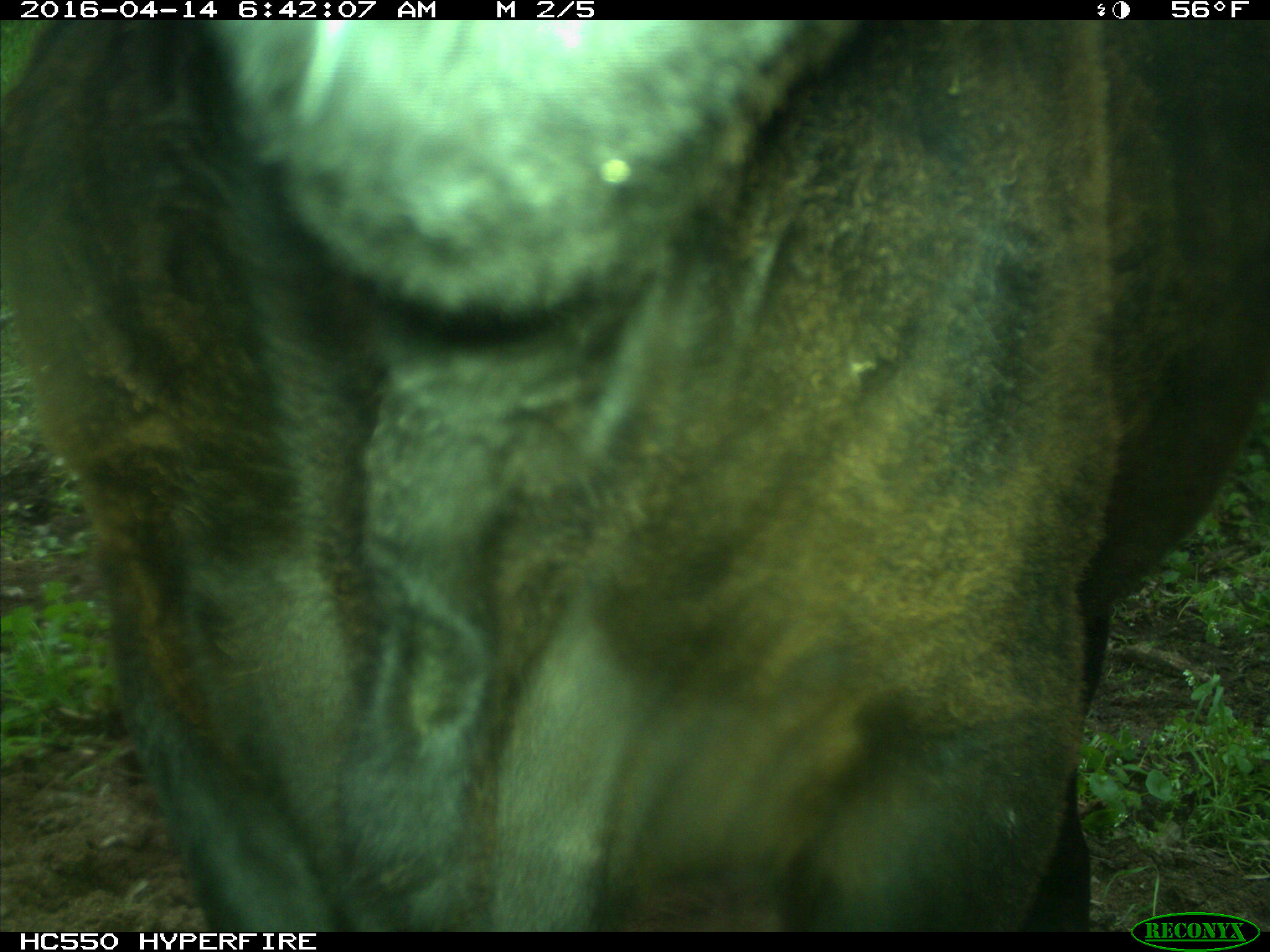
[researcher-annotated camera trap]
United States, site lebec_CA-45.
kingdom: Animalia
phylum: Chordata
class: Mammalia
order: Artiodactyla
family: Bovidae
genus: Bos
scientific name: Bos taurus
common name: domestic cow